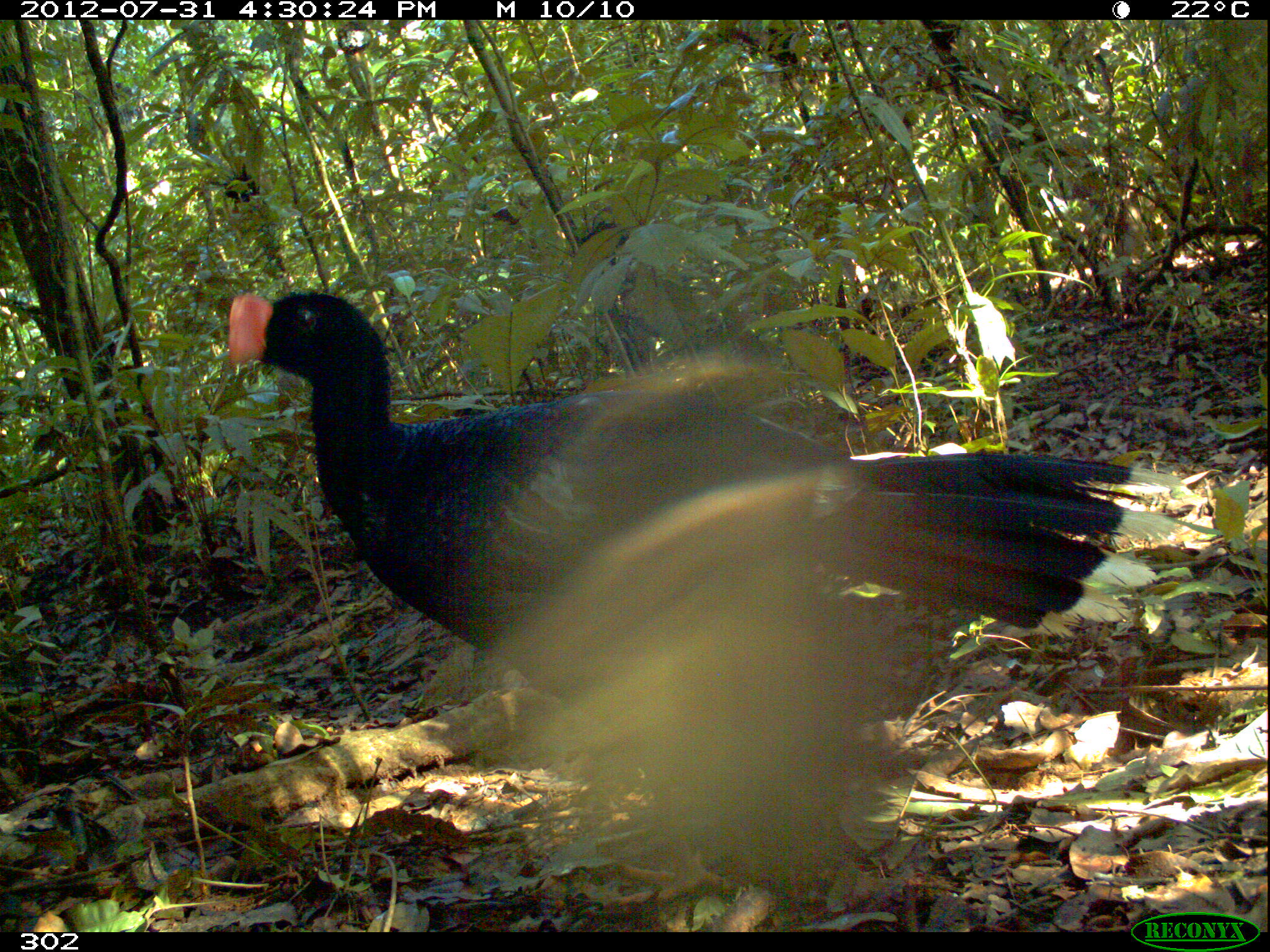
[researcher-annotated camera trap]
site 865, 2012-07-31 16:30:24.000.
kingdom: Animalia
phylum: Chordata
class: Aves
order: Galliformes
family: Cracidae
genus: Mitu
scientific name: Mitu tuberosum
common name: razor-billed curassow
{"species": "Mitu tuberosum (razor-billed curassow)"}